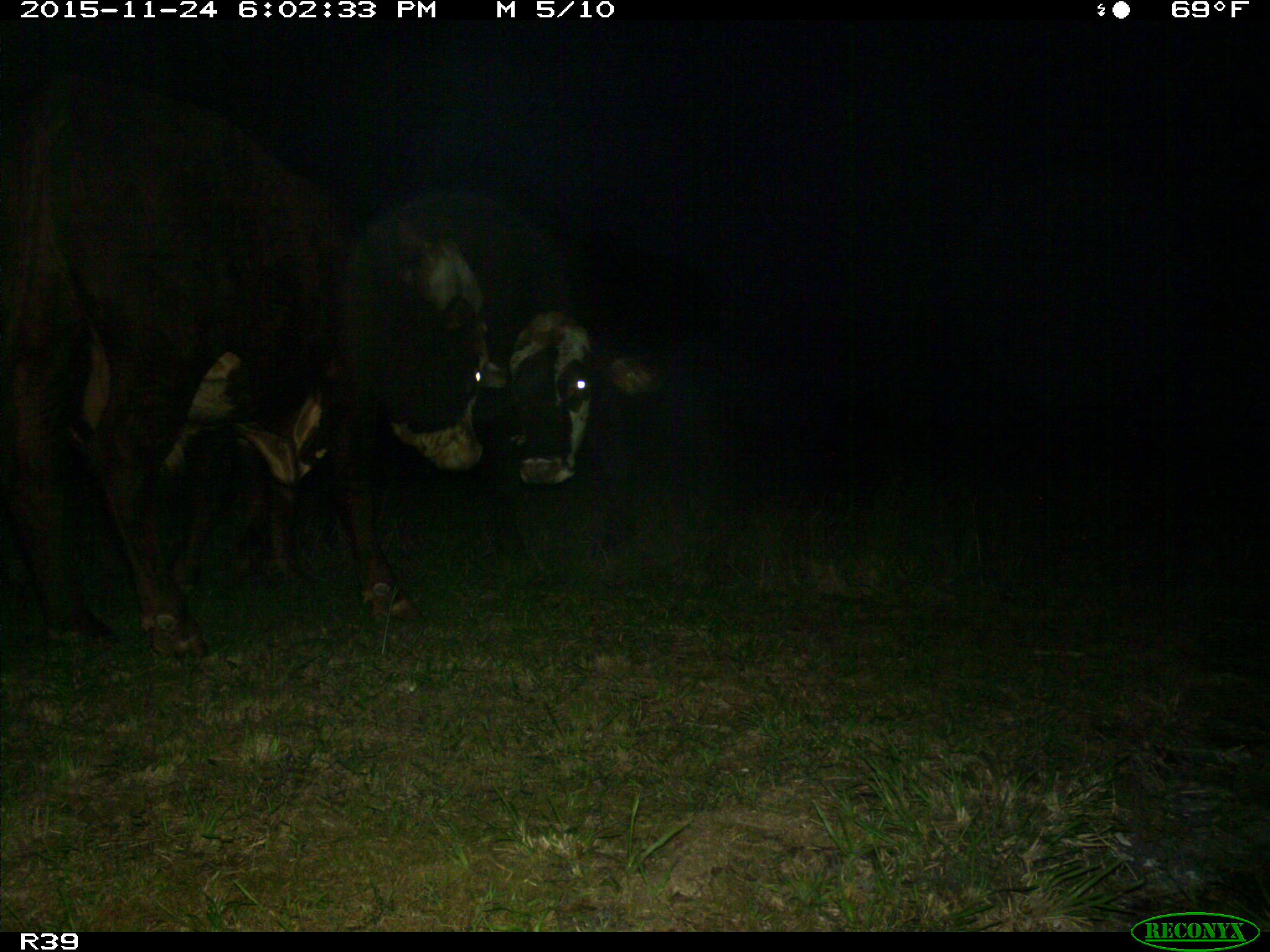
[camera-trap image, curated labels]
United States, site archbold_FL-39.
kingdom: Animalia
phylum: Chordata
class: Mammalia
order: Artiodactyla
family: Bovidae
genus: Bos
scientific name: Bos taurus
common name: domestic cow